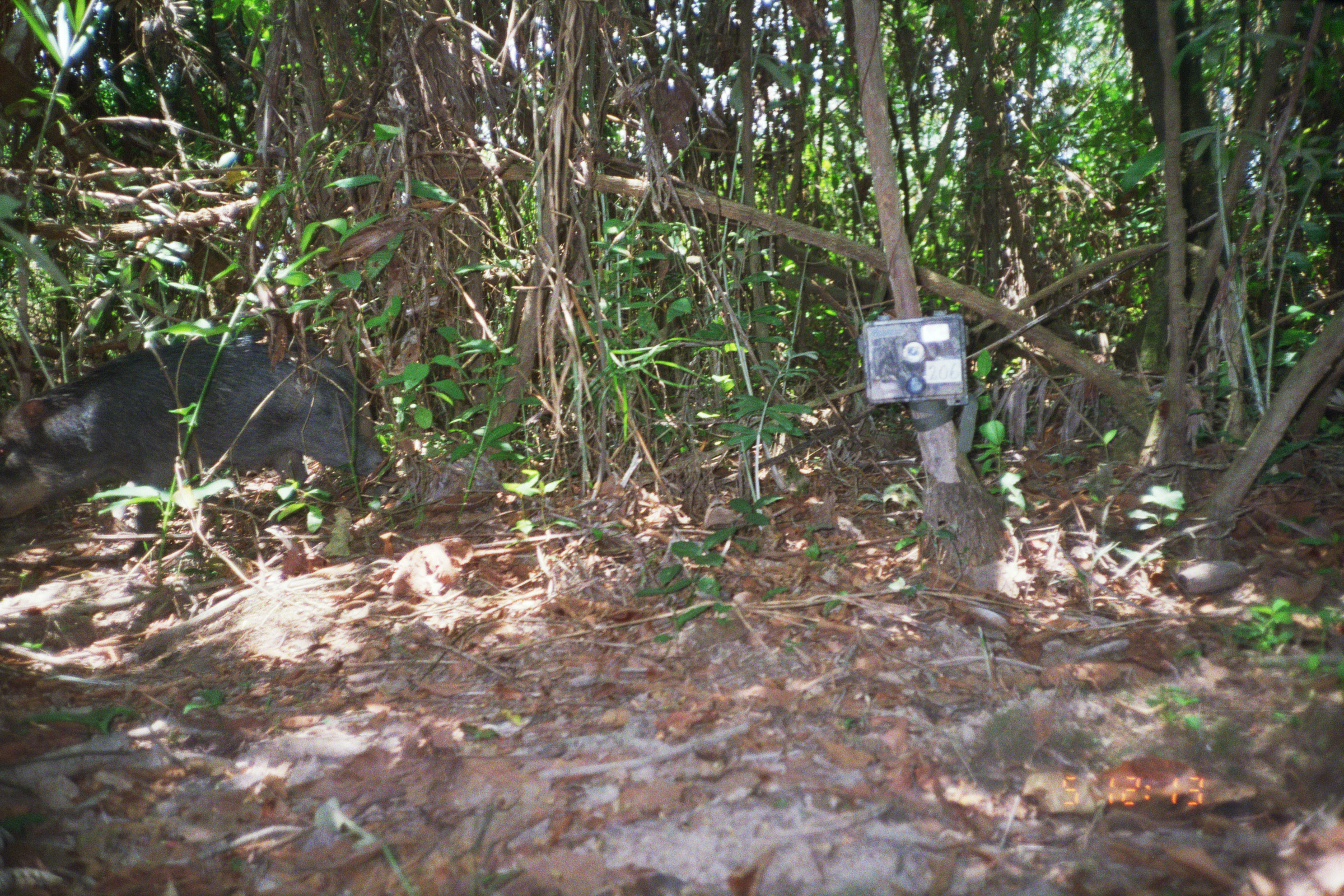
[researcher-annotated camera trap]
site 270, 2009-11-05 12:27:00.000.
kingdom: Animalia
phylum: Chordata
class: Mammalia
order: Artiodactyla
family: Tayassuidae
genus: Tayassu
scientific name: Tayassu pecari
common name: white-lipped peccary